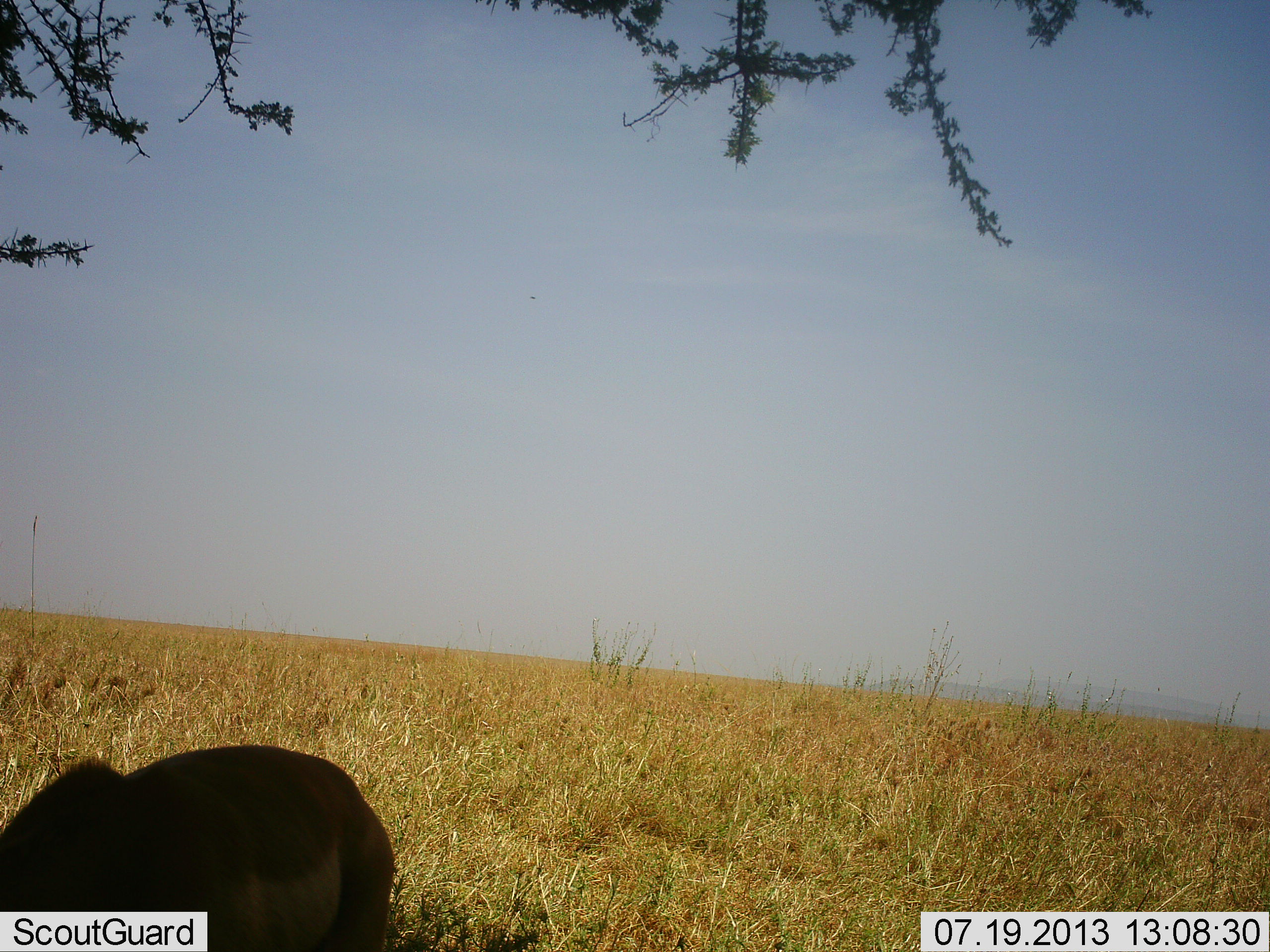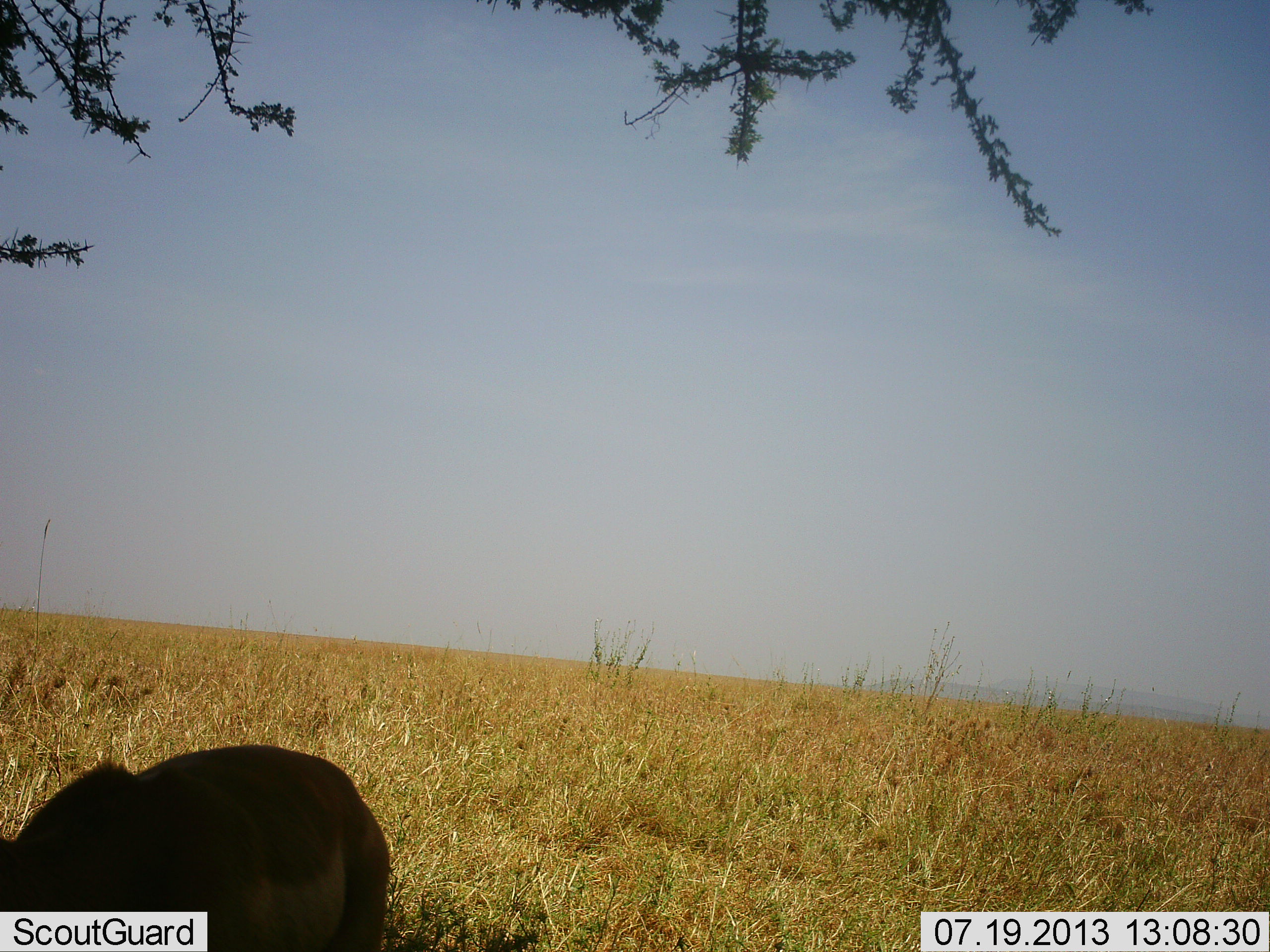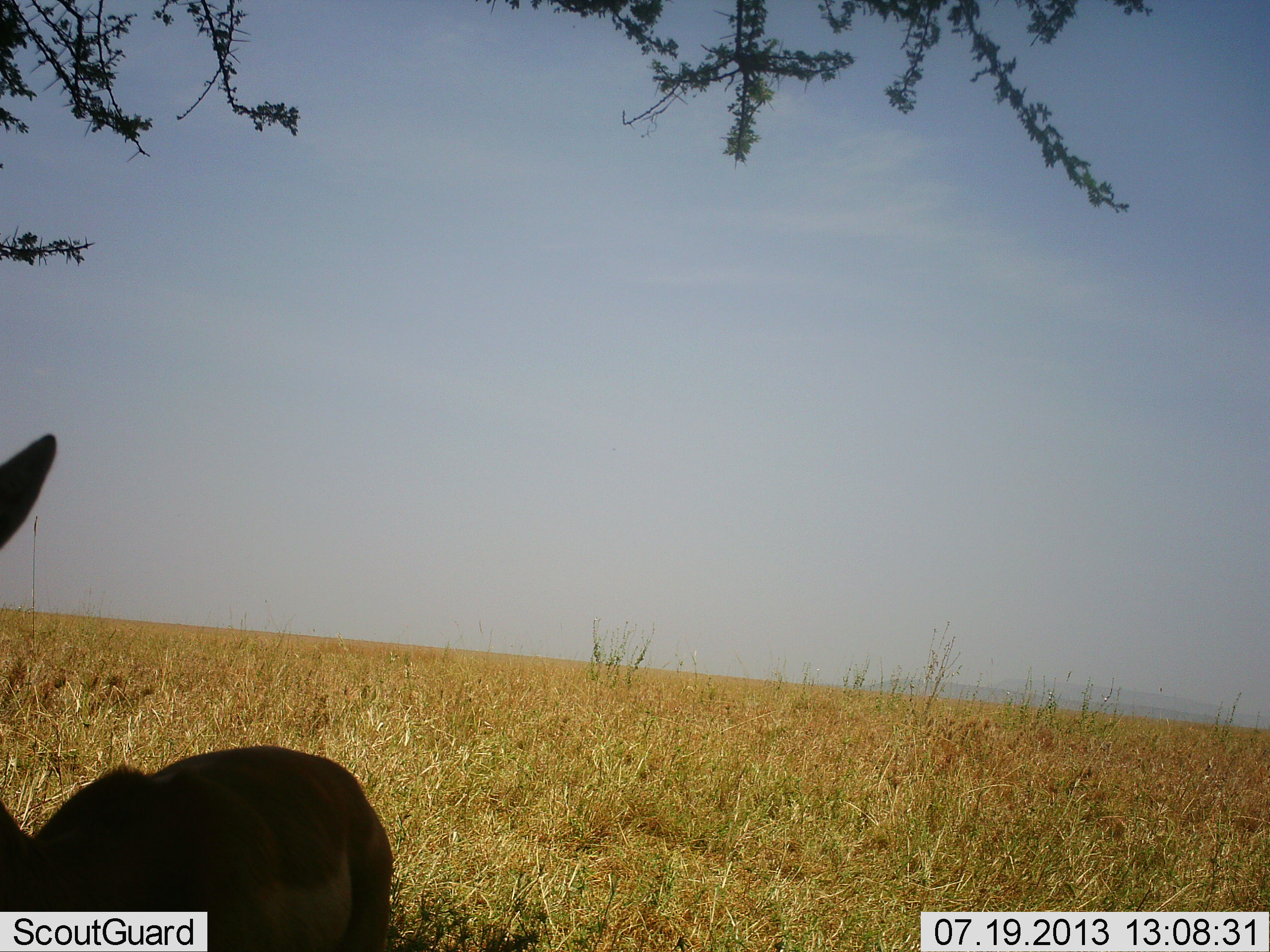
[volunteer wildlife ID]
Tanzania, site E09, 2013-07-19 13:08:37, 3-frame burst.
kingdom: Animalia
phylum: Chordata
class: Mammalia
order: Artiodactyla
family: Bovidae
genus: Nanger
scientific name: Nanger granti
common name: grant's gazelle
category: gazellegrants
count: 1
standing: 75%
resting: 0%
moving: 8%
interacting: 0%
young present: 0%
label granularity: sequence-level